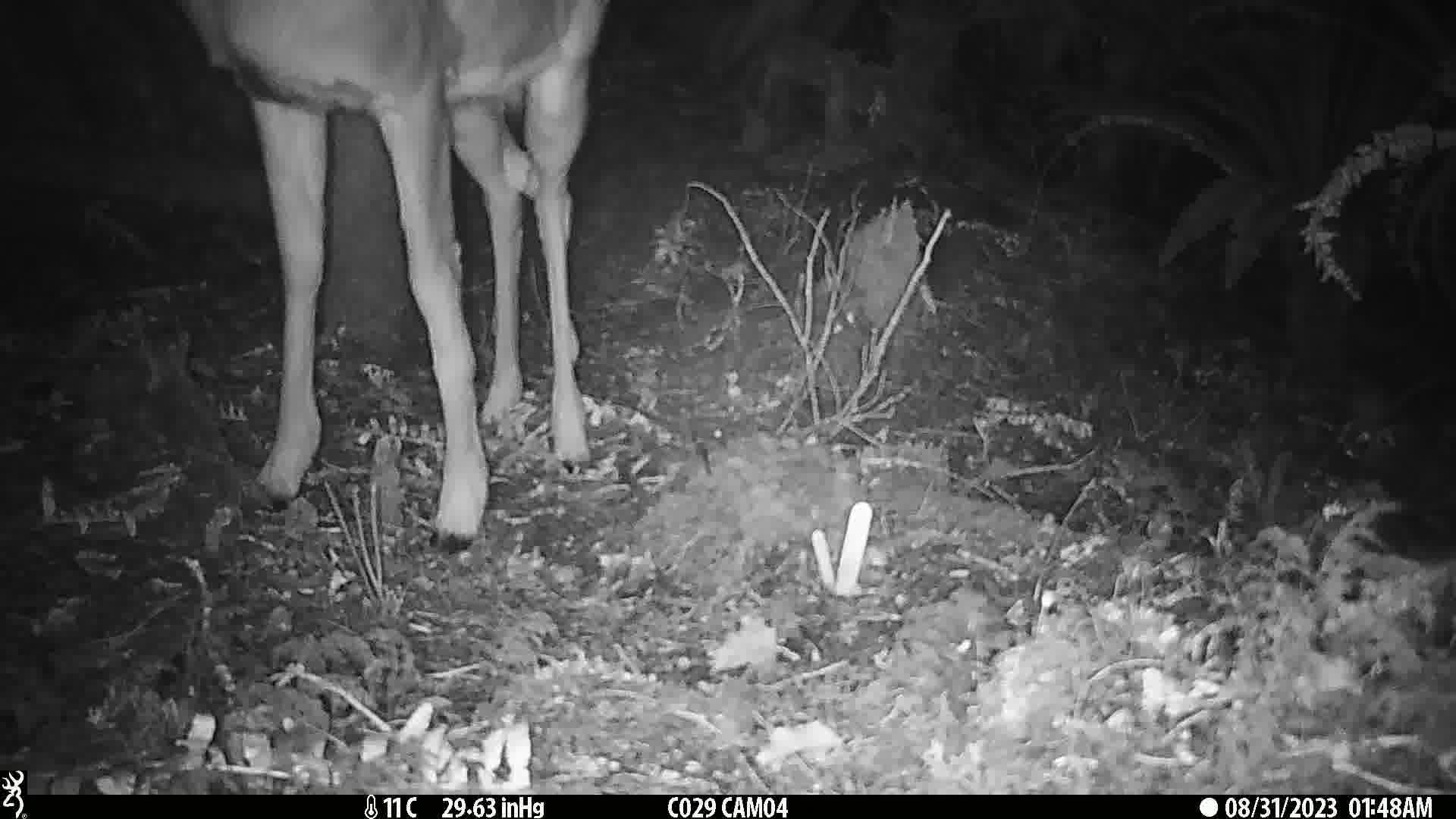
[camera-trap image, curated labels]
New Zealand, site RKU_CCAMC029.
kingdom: Animalia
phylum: Chordata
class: Mammalia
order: Artiodactyla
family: Cervidae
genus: Odocoileus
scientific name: Odocoileus virginianus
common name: white-tailed deer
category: white tailed deer